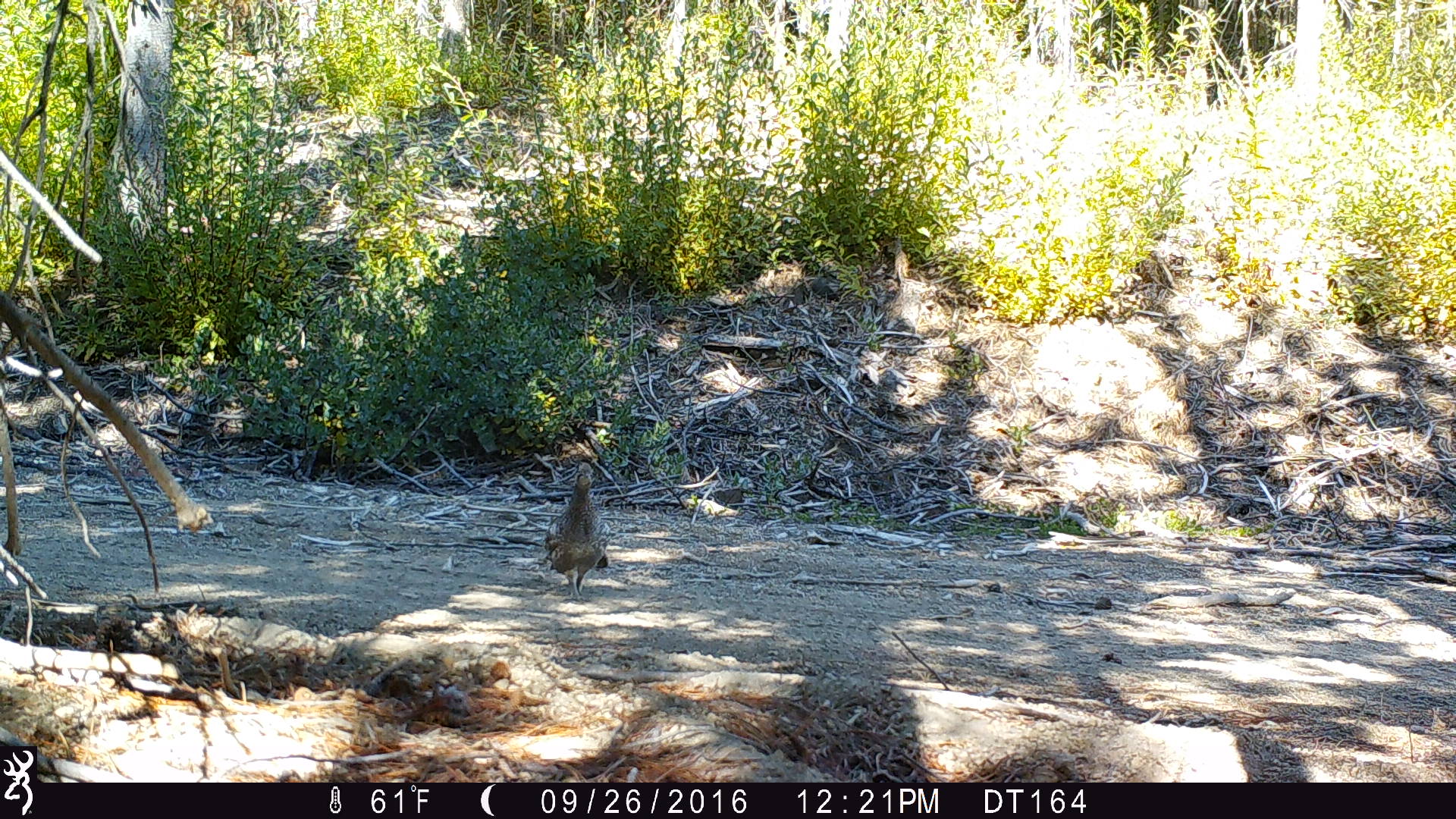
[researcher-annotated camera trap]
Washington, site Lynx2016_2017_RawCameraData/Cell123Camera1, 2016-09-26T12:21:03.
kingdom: Animalia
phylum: Chordata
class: Aves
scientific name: Aves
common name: birds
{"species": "Aves (birds)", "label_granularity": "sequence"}